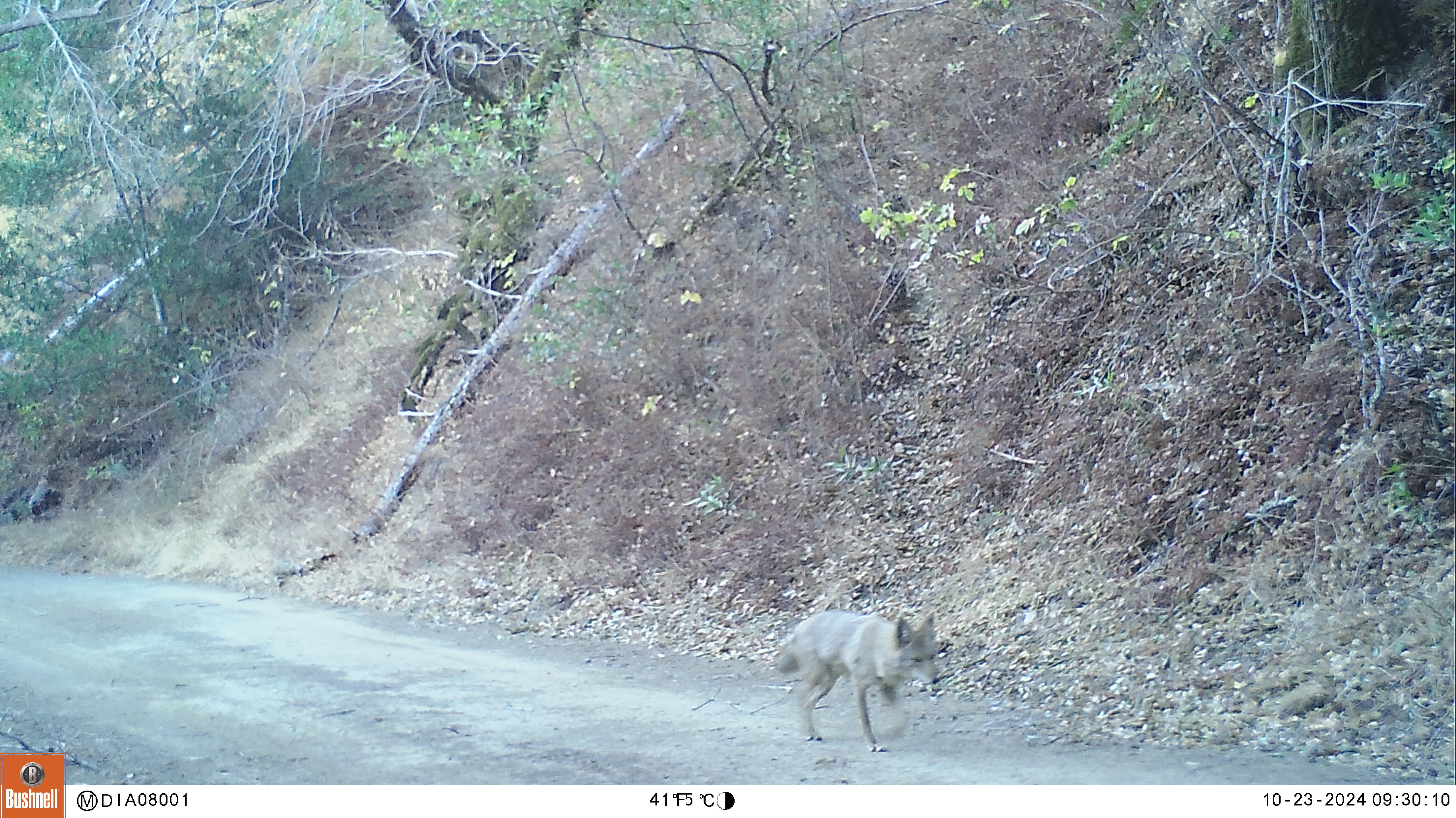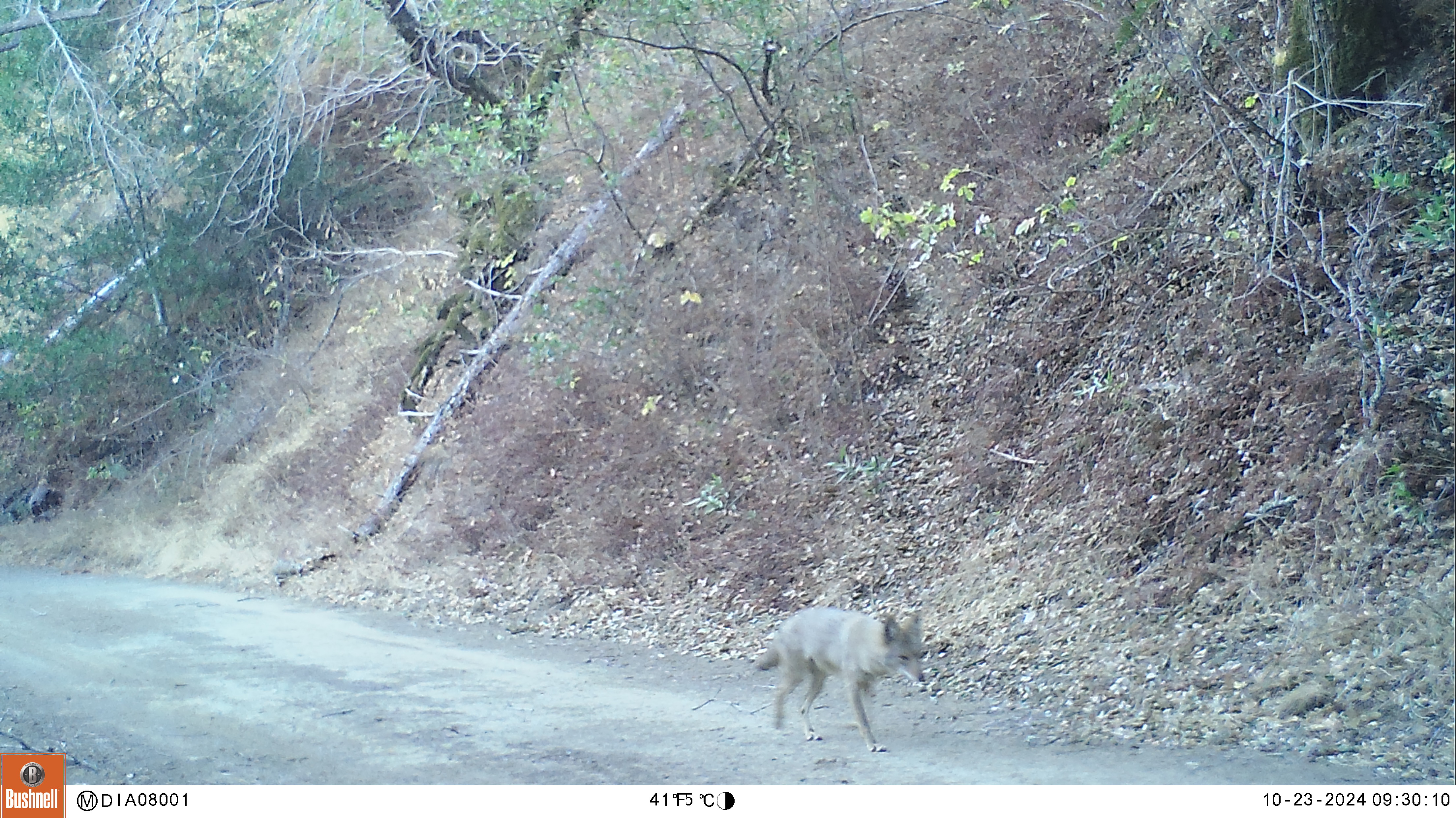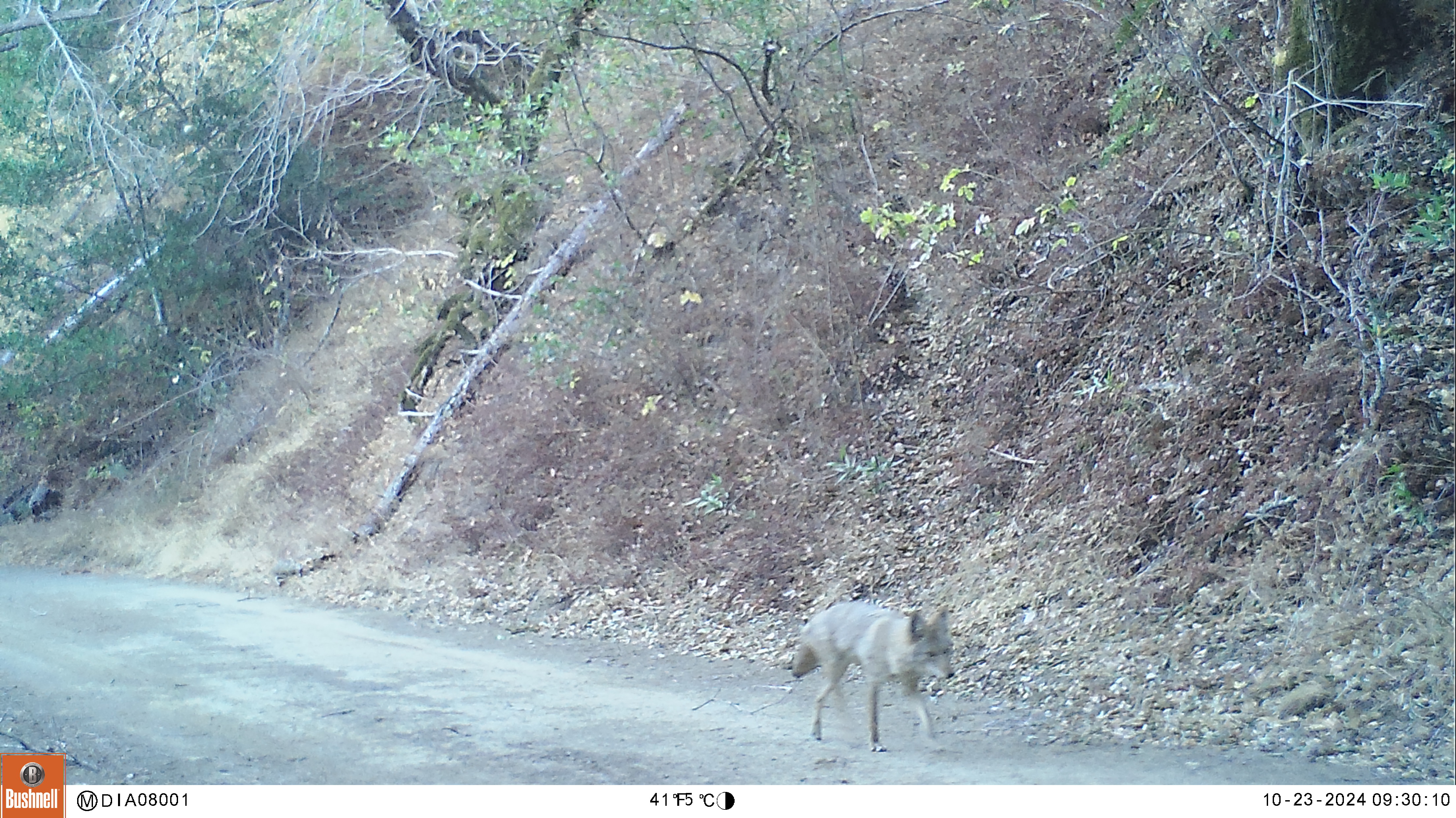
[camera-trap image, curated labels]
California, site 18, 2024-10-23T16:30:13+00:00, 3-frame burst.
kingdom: Animalia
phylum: Chordata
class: Mammalia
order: Carnivora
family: Canidae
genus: Canis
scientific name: Canis latrans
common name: coyote